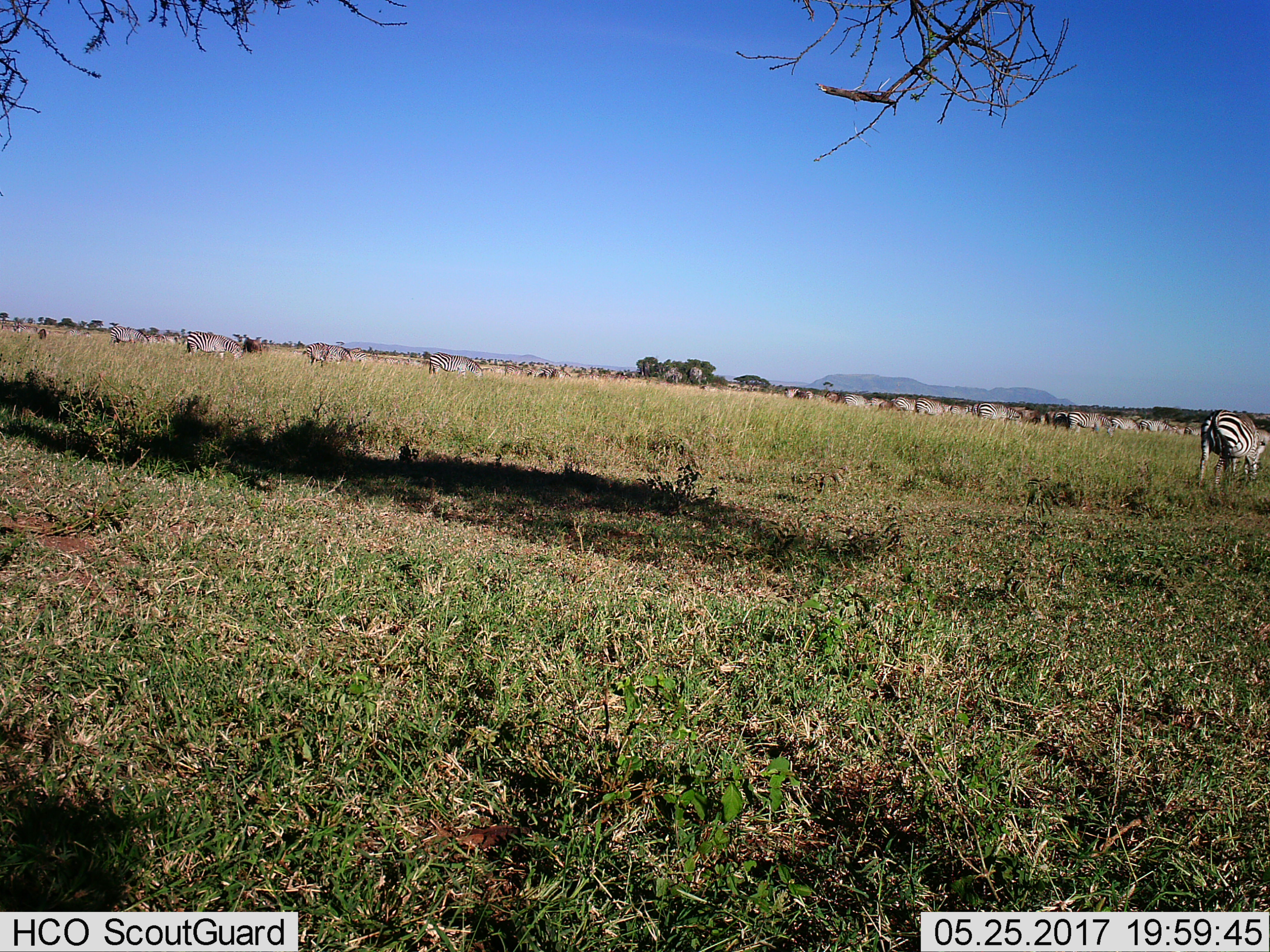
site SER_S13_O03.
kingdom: Animalia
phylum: Chordata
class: Mammalia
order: Perissodactyla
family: Equidae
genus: Equus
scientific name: Equus quagga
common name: plains zebra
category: zebraplains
Zebraplains (plains zebra) (Equus quagga), count 11-50. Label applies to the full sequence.